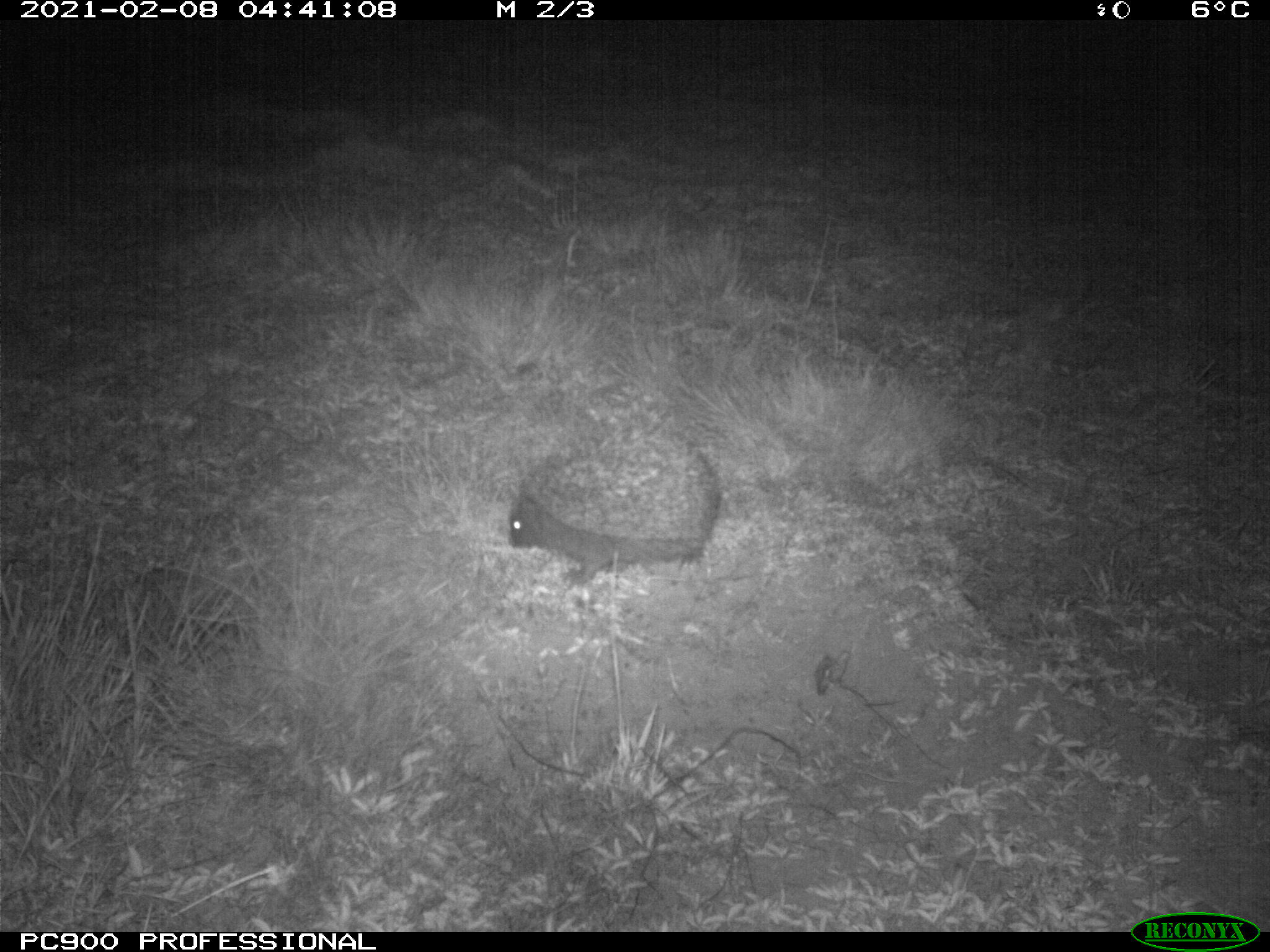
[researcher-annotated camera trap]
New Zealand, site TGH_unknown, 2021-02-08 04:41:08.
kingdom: Animalia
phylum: Chordata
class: Mammalia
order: Eulipotyphla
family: Erinaceidae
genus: Erinaceus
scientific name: Erinaceus europaeus europaeus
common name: european hedgehog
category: hedgehog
Hedgehog (european hedgehog) (Erinaceus europaeus europaeus).